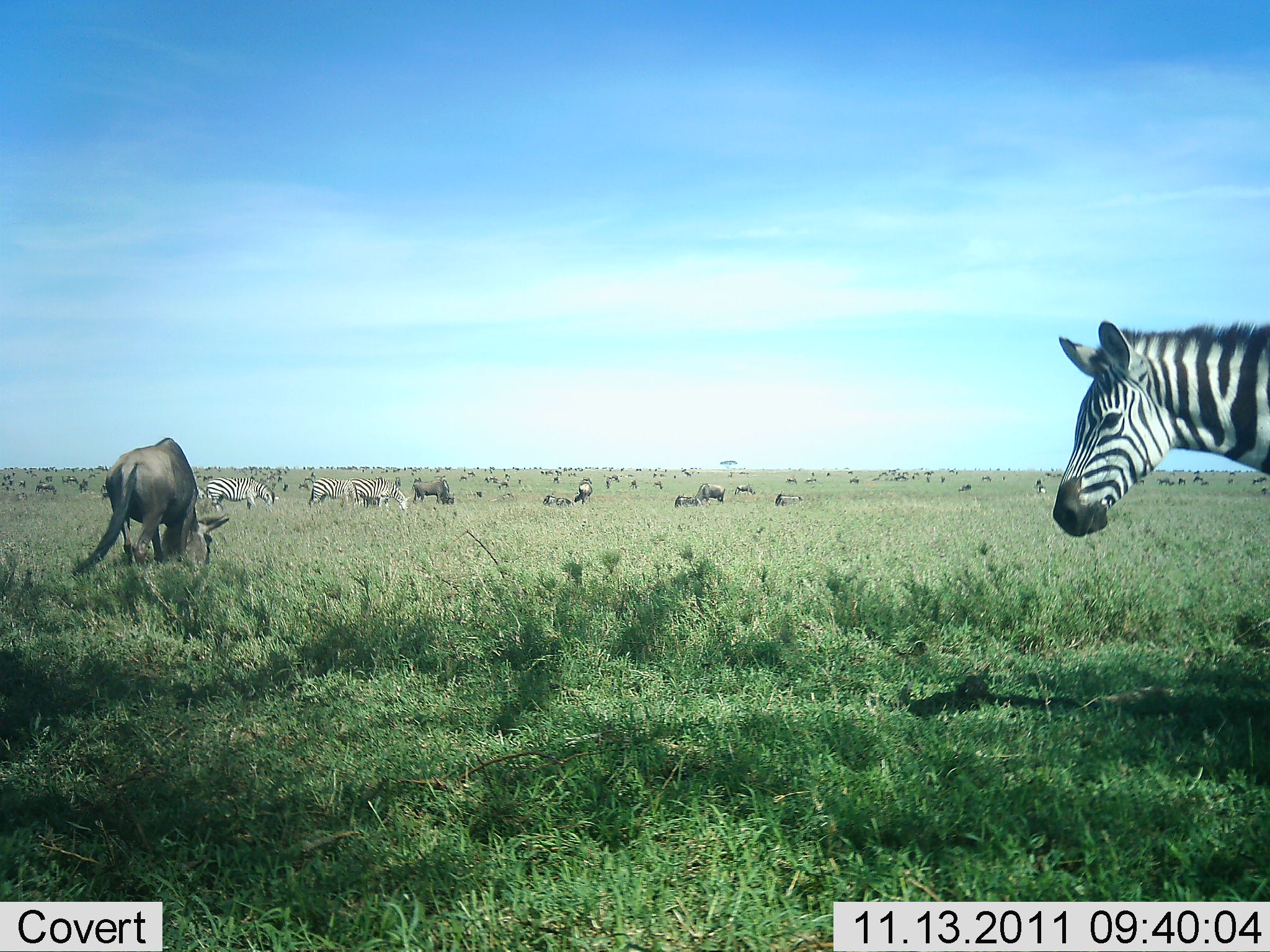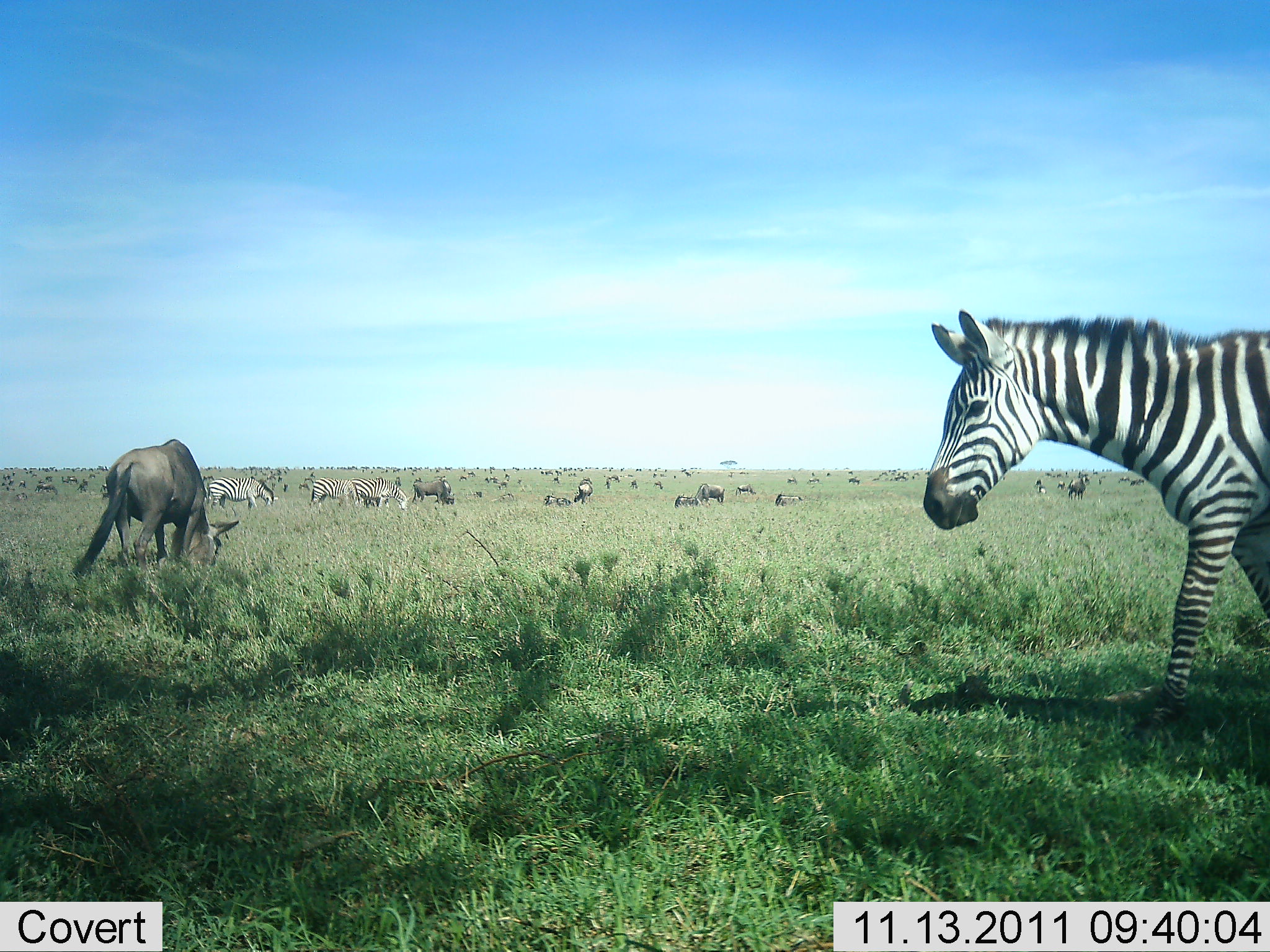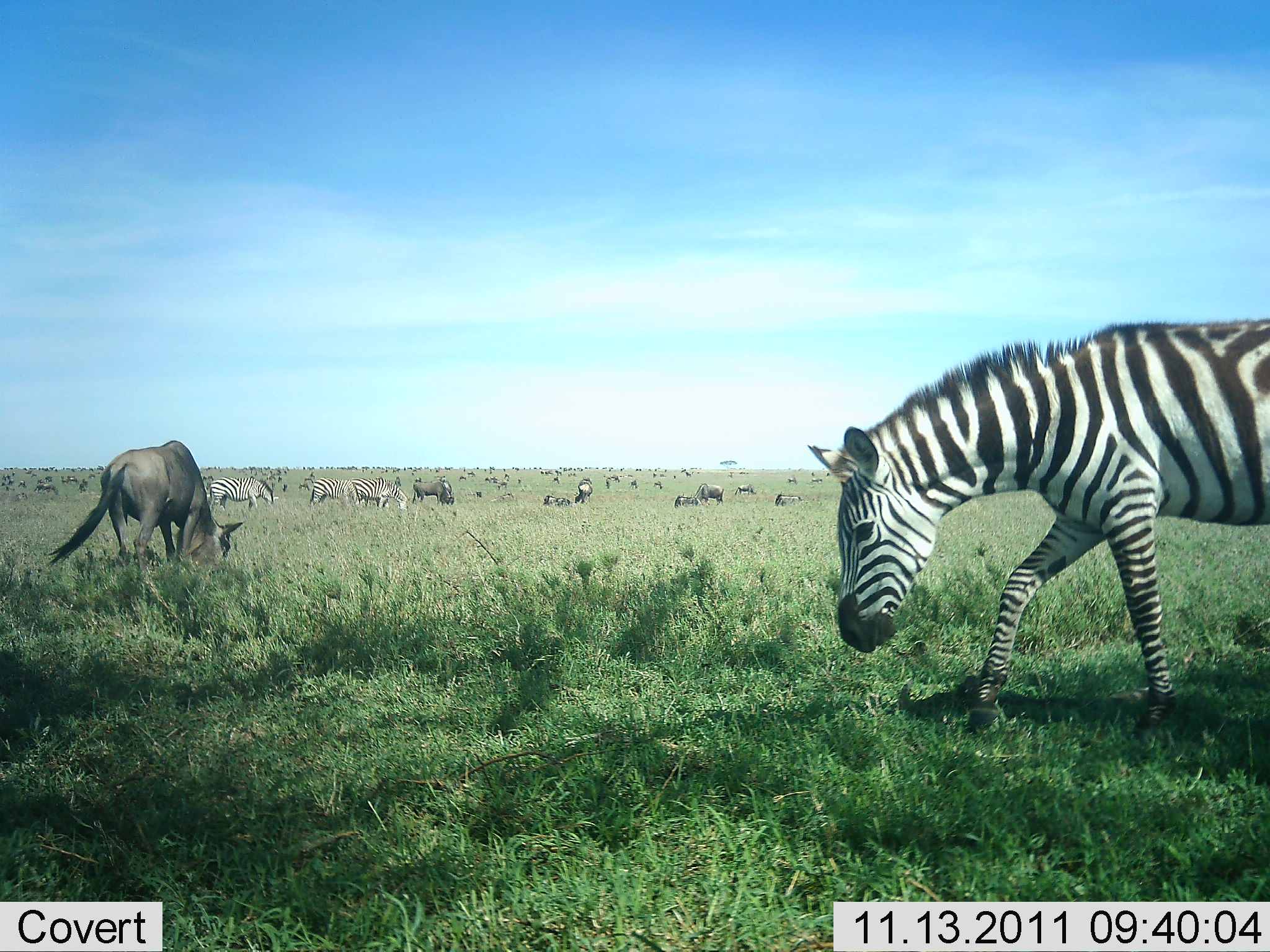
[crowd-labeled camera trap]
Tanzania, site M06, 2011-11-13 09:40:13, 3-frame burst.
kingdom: Animalia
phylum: Chordata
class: Mammalia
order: Artiodactyla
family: Bovidae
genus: Connochaetes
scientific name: Connochaetes taurinus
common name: blue wildebeest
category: wildebeest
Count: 11-50.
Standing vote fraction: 36%.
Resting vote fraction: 18%.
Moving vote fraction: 27%.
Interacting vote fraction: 18%.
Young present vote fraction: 9%.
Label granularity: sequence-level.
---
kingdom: Animalia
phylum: Chordata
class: Mammalia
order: Perissodactyla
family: Equidae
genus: Equus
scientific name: Equus quagga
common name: plains zebra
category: zebra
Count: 4.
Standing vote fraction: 40%.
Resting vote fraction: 13%.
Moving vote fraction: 40%.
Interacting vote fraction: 13%.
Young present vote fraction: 7%.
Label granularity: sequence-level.